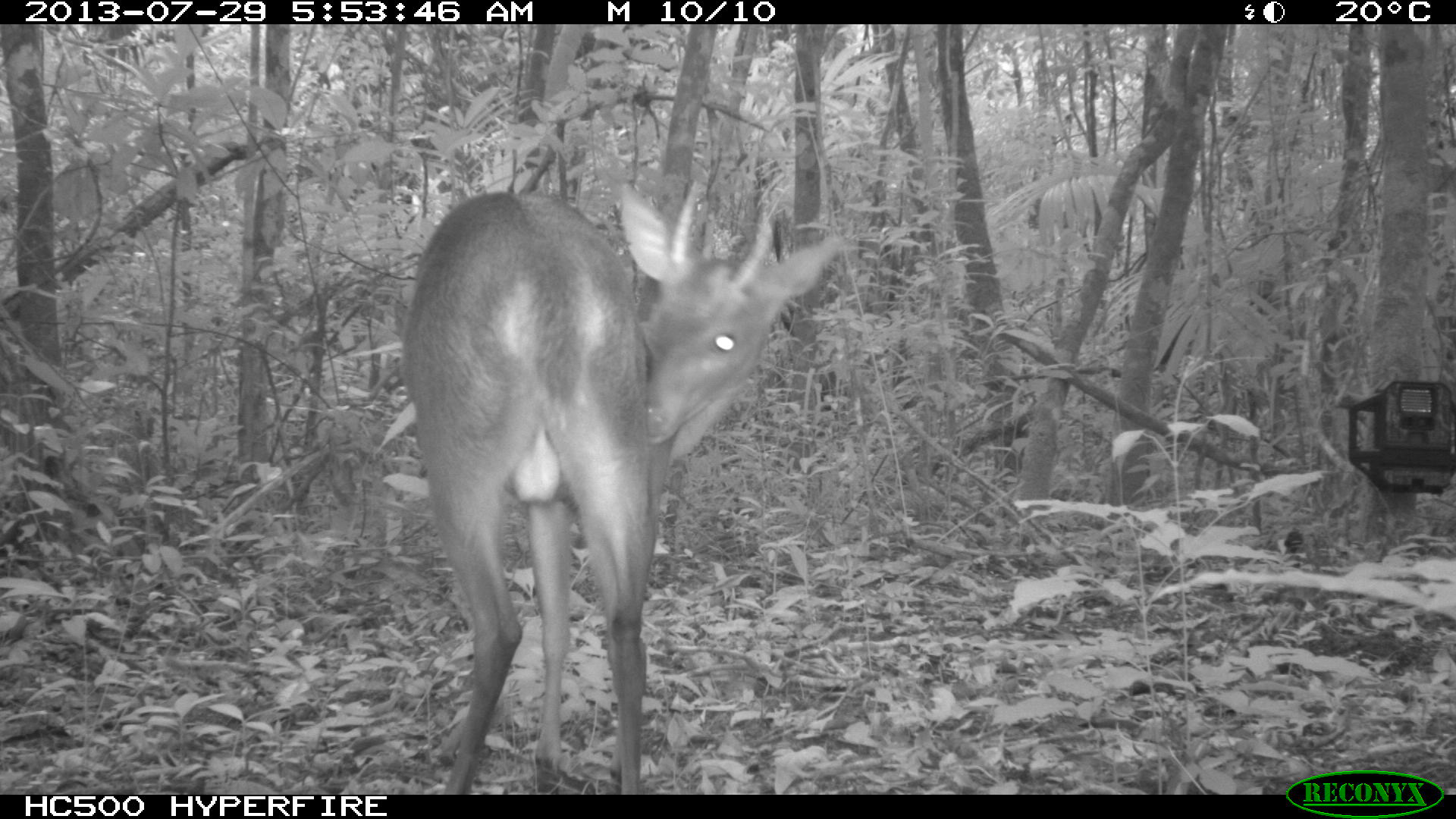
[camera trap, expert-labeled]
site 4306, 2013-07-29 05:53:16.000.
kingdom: Animalia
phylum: Chordata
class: Mammalia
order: Artiodactyla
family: Cervidae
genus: Mazama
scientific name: Mazama temama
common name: central american red brocket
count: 1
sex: male